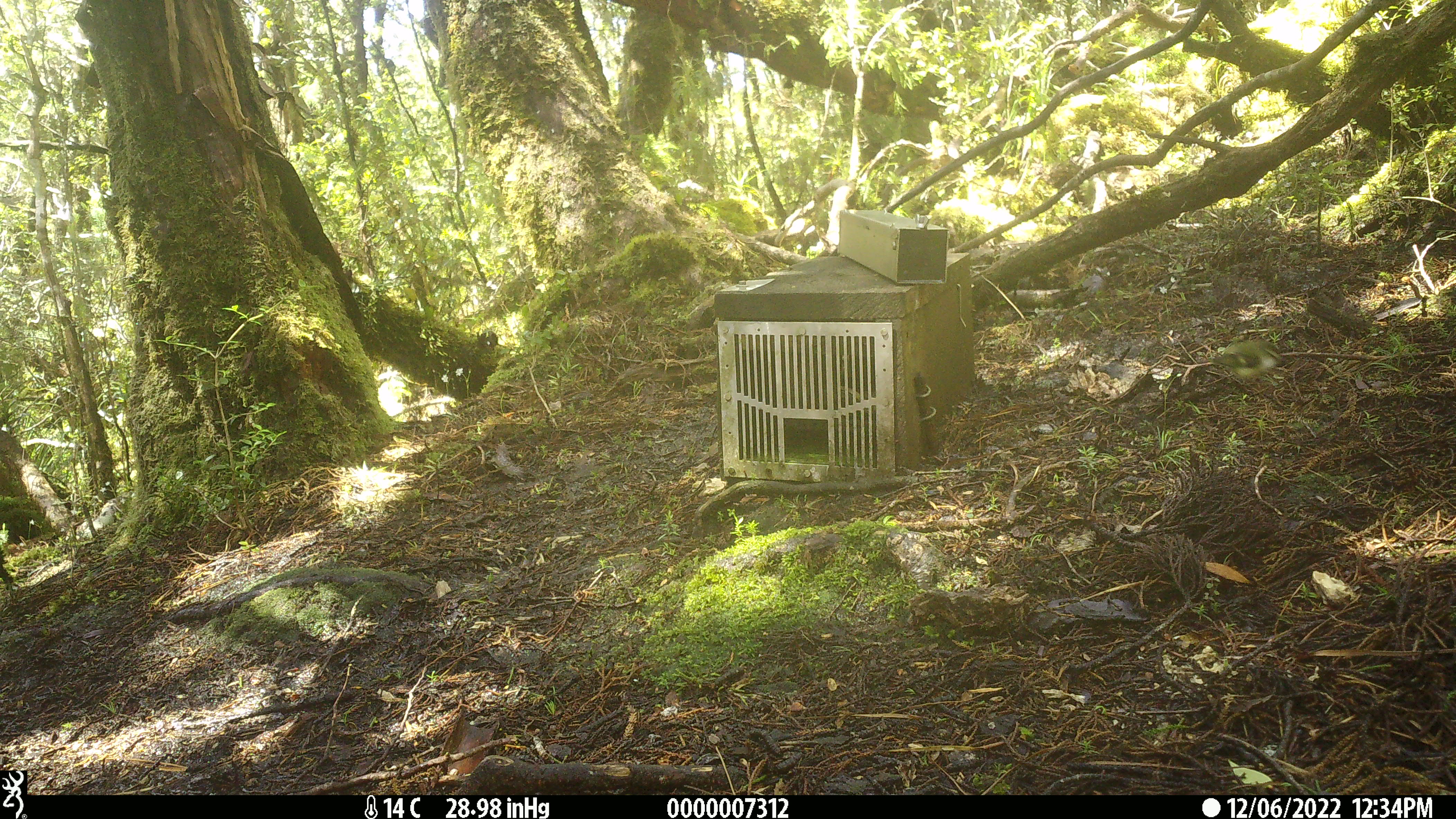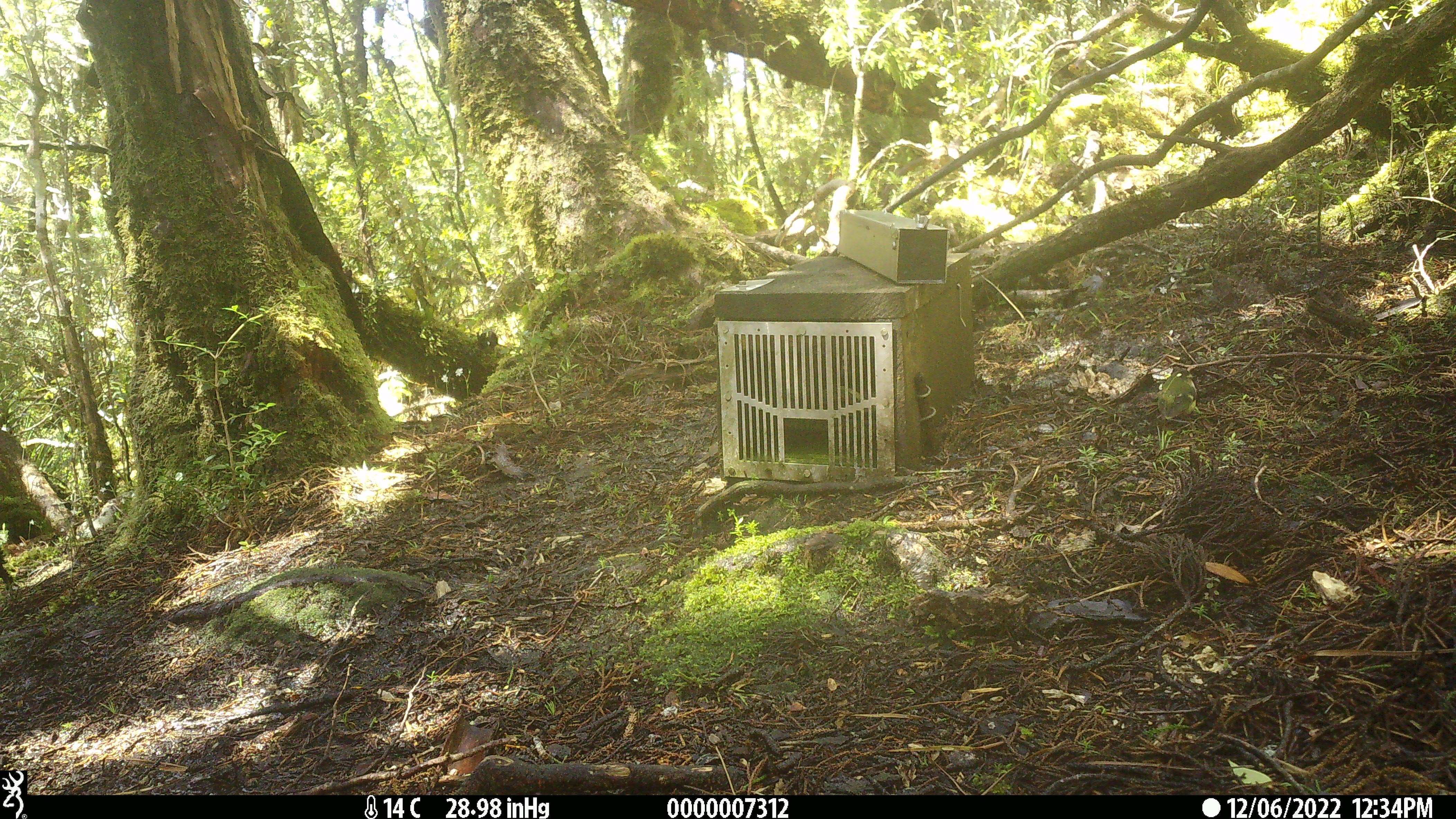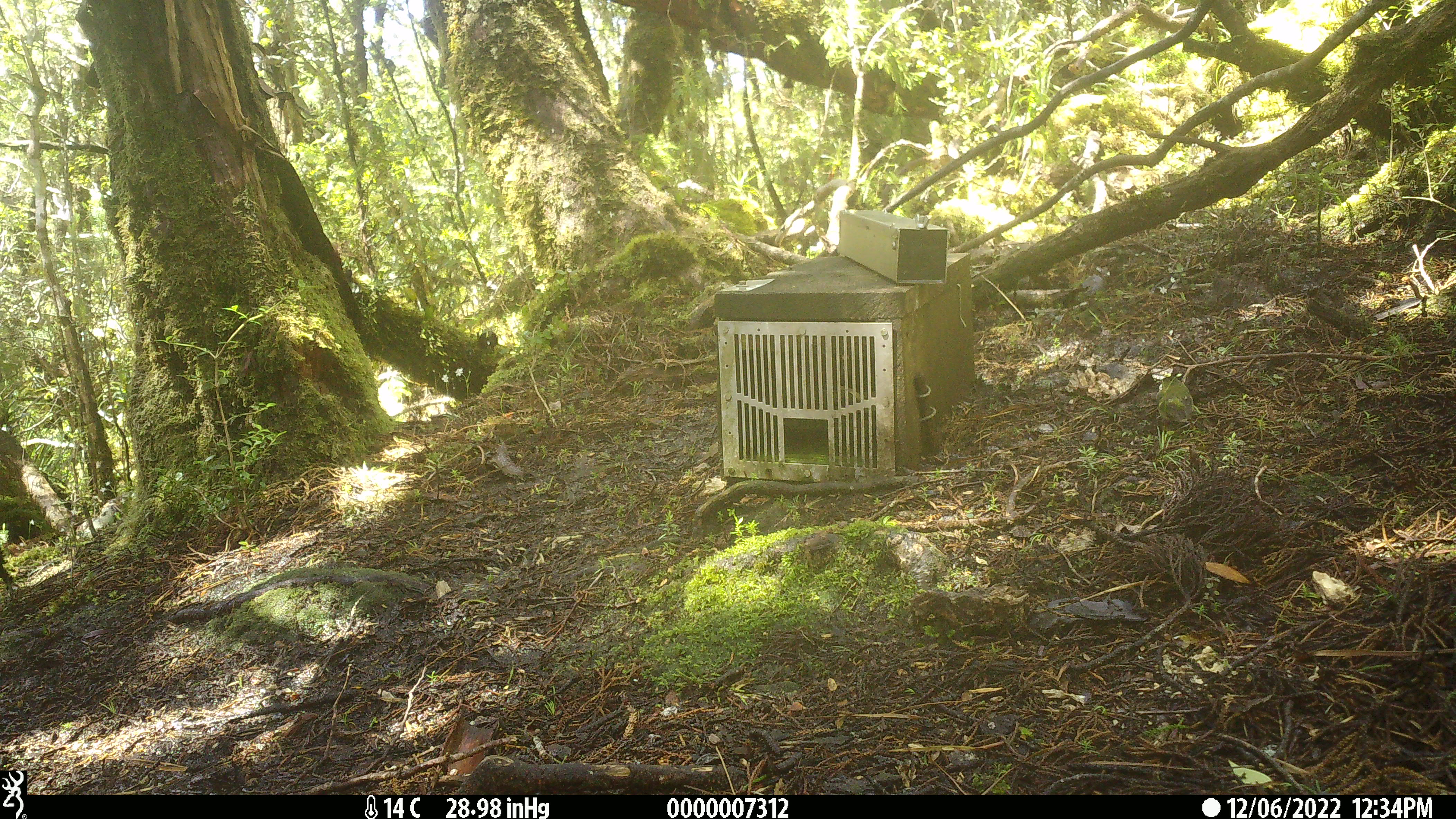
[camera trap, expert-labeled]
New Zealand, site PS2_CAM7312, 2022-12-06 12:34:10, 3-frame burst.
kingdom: Animalia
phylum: Chordata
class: Aves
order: Passeriformes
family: Acanthisittidae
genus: Acanthisitta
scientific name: Acanthisitta chloris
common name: rifleman